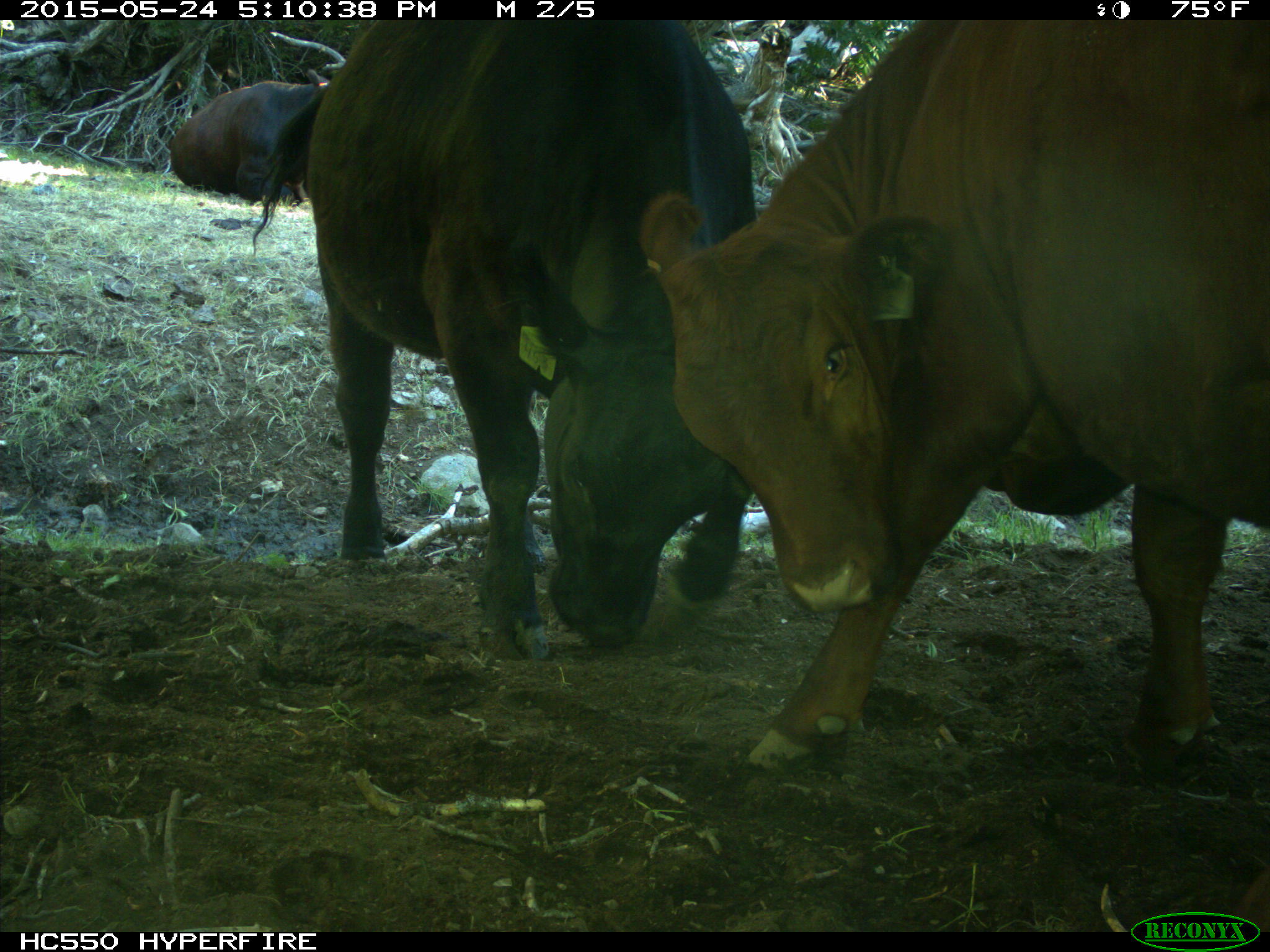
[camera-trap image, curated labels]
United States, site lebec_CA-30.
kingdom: Animalia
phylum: Chordata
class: Mammalia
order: Artiodactyla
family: Bovidae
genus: Bos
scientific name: Bos taurus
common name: domestic cow